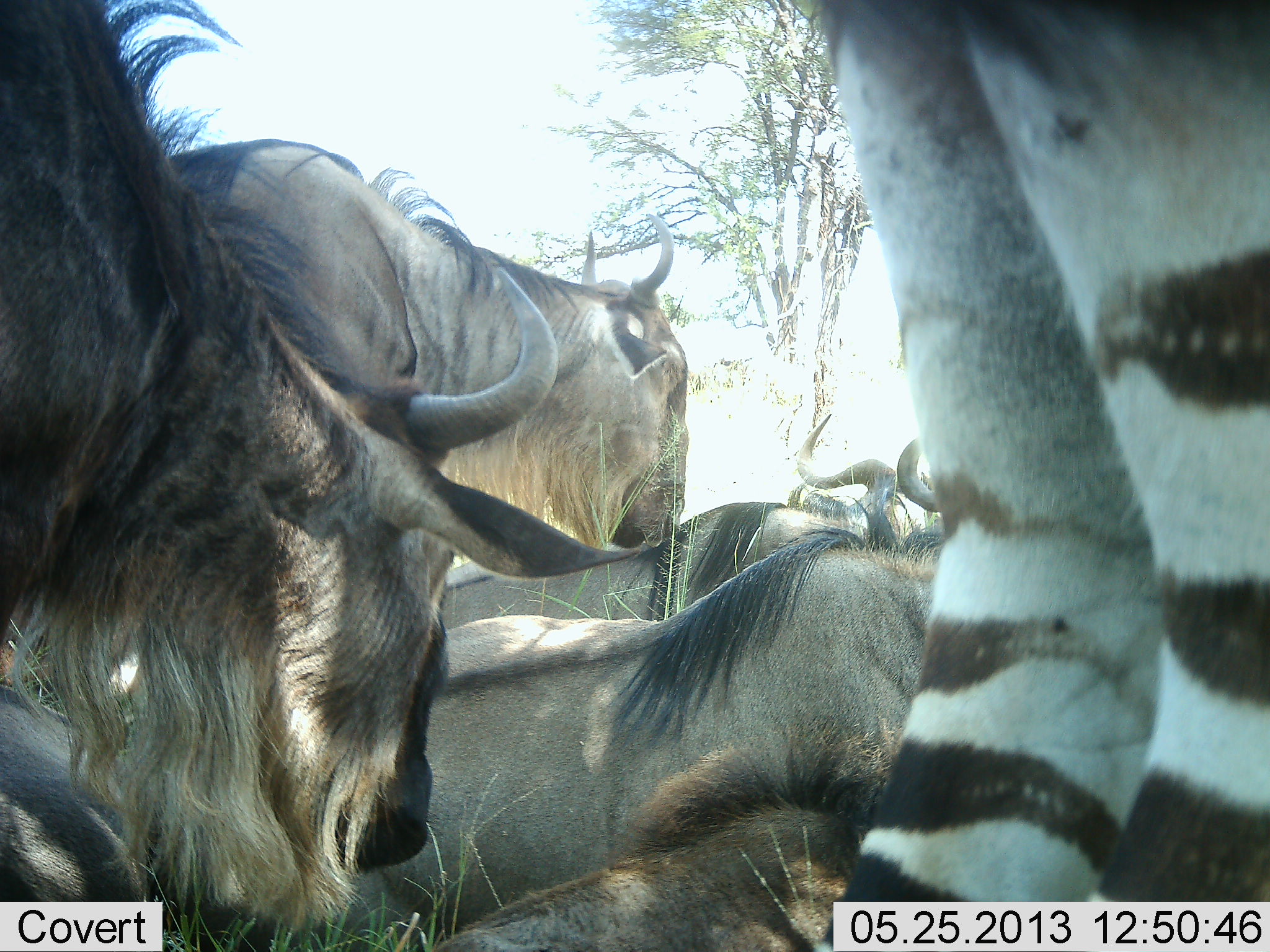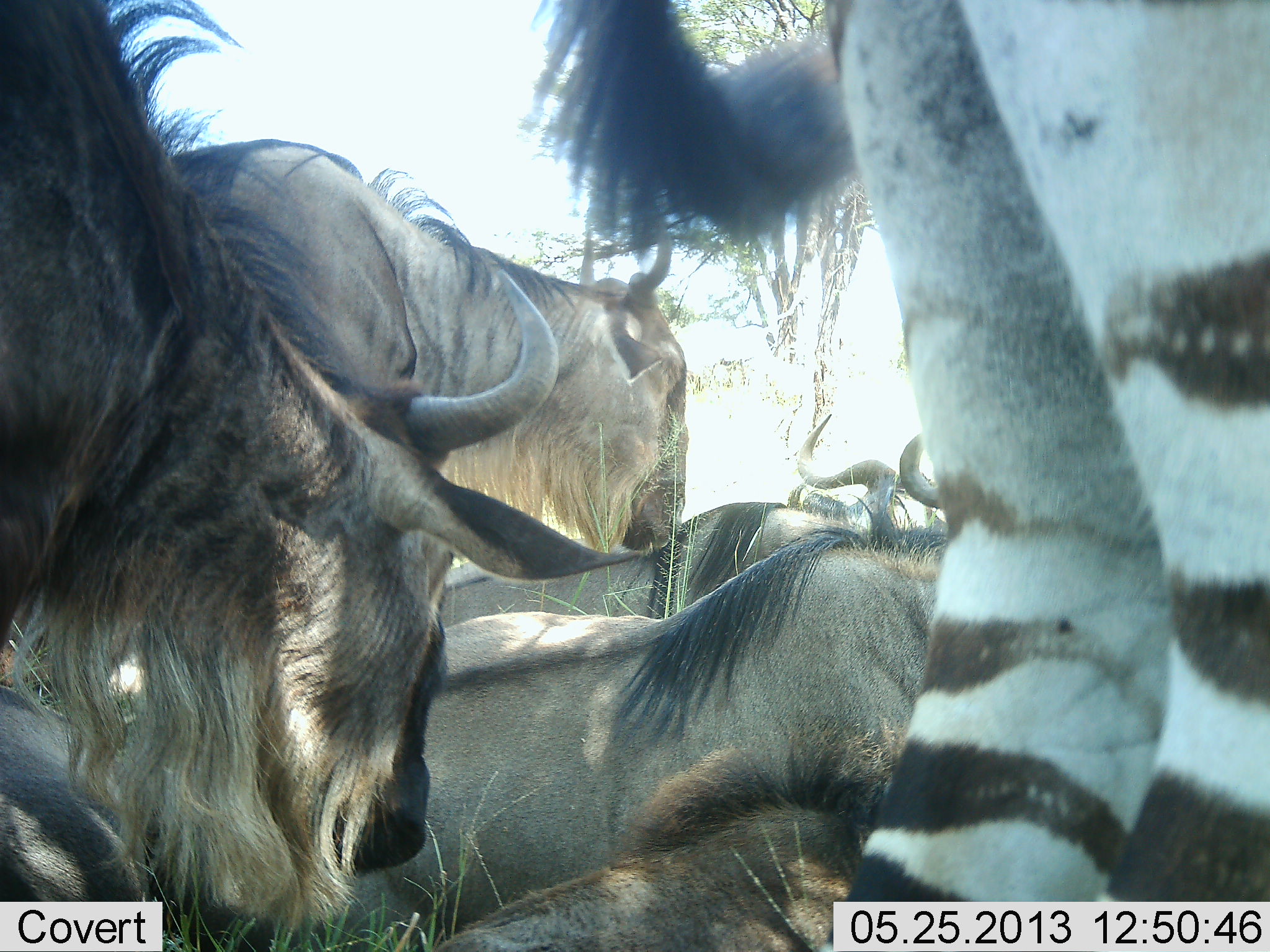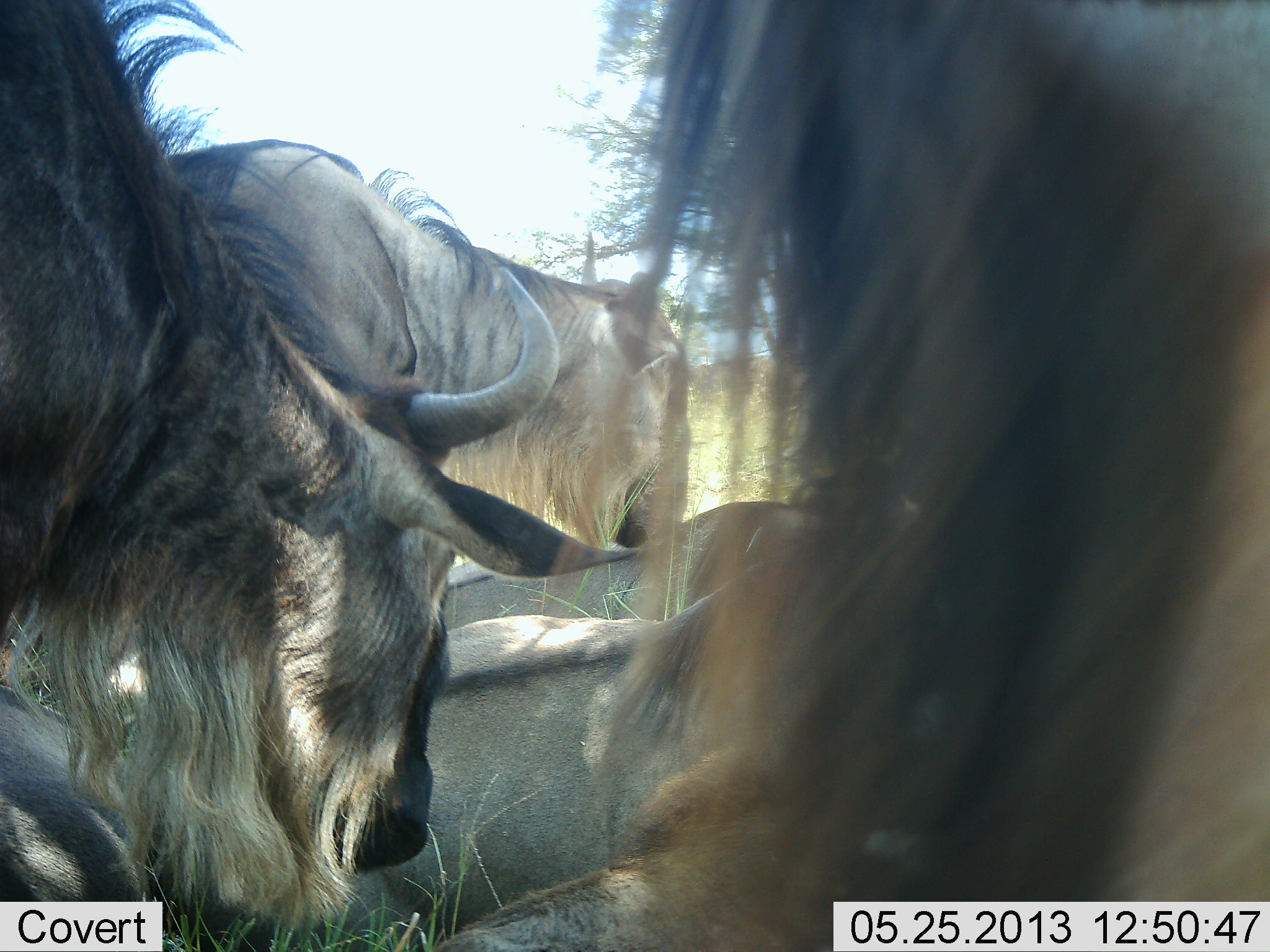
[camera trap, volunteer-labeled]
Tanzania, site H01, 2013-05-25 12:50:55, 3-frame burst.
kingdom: Animalia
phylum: Chordata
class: Mammalia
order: Artiodactyla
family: Bovidae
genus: Connochaetes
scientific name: Connochaetes taurinus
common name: blue wildebeest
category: wildebeest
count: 4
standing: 62%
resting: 94%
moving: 0%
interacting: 6%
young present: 6%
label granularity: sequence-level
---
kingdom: Animalia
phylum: Chordata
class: Mammalia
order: Perissodactyla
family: Equidae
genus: Equus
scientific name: Equus quagga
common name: plains zebra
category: zebra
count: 1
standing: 100%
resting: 0%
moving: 0%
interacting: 0%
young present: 0%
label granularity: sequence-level